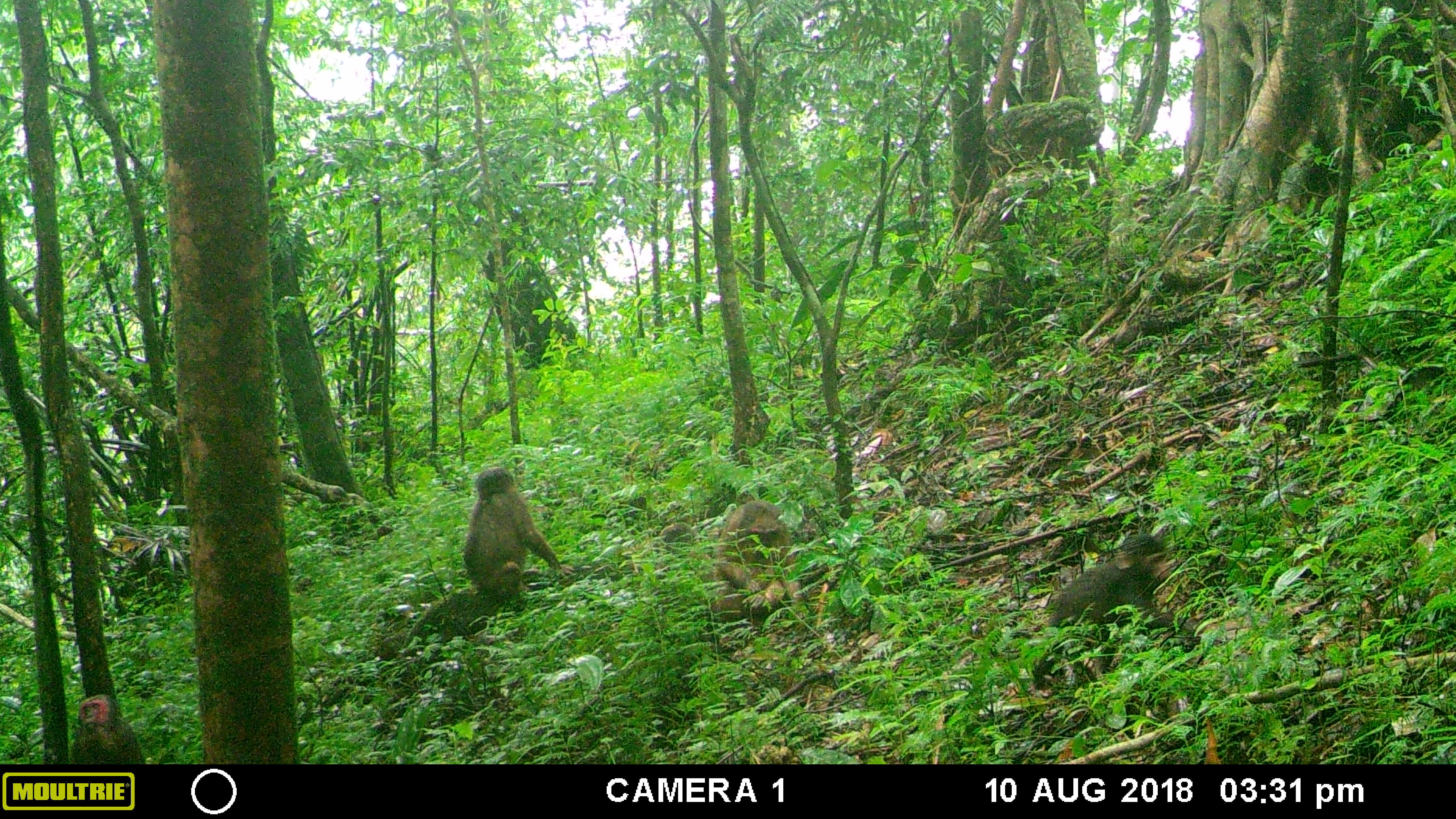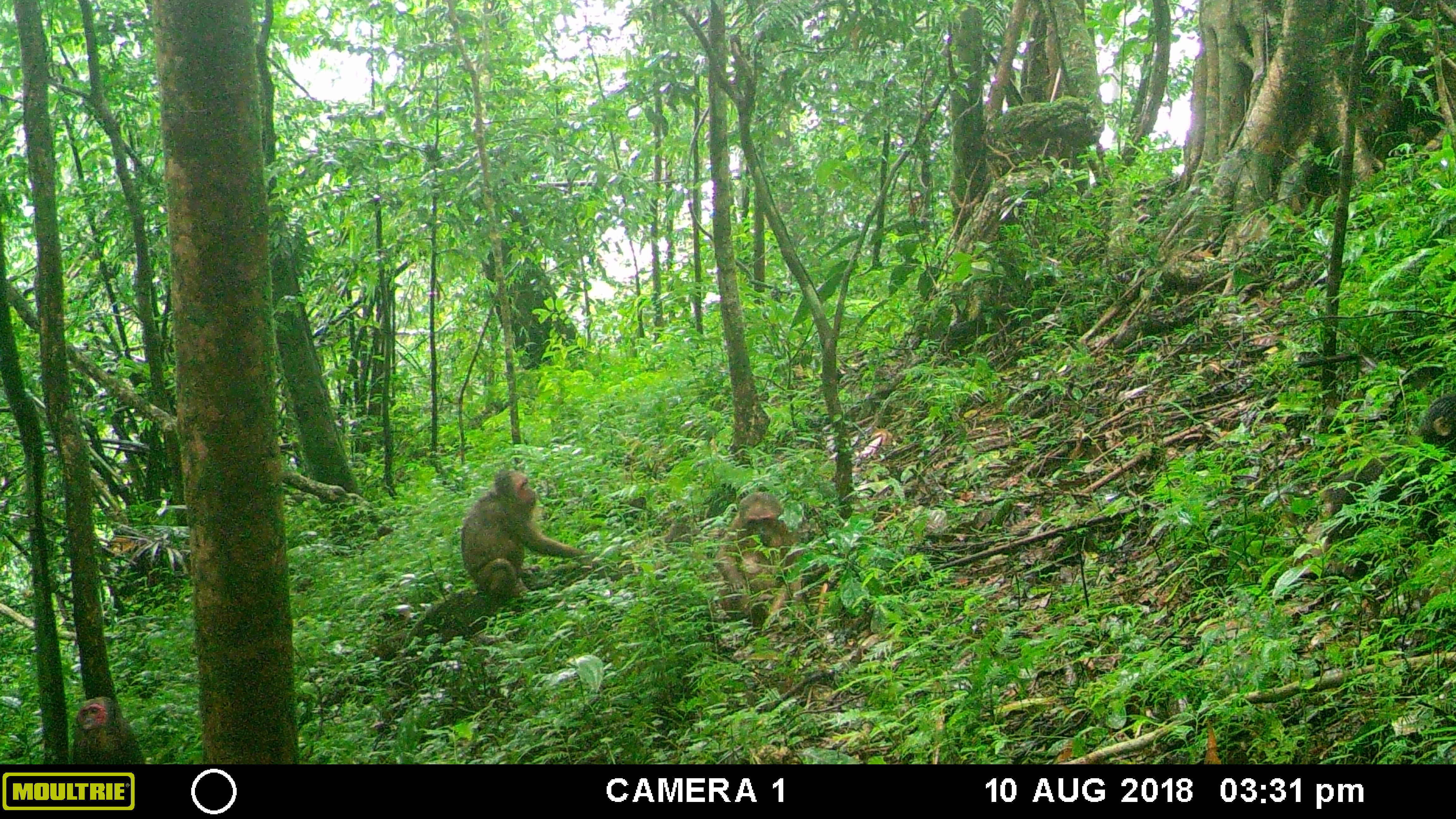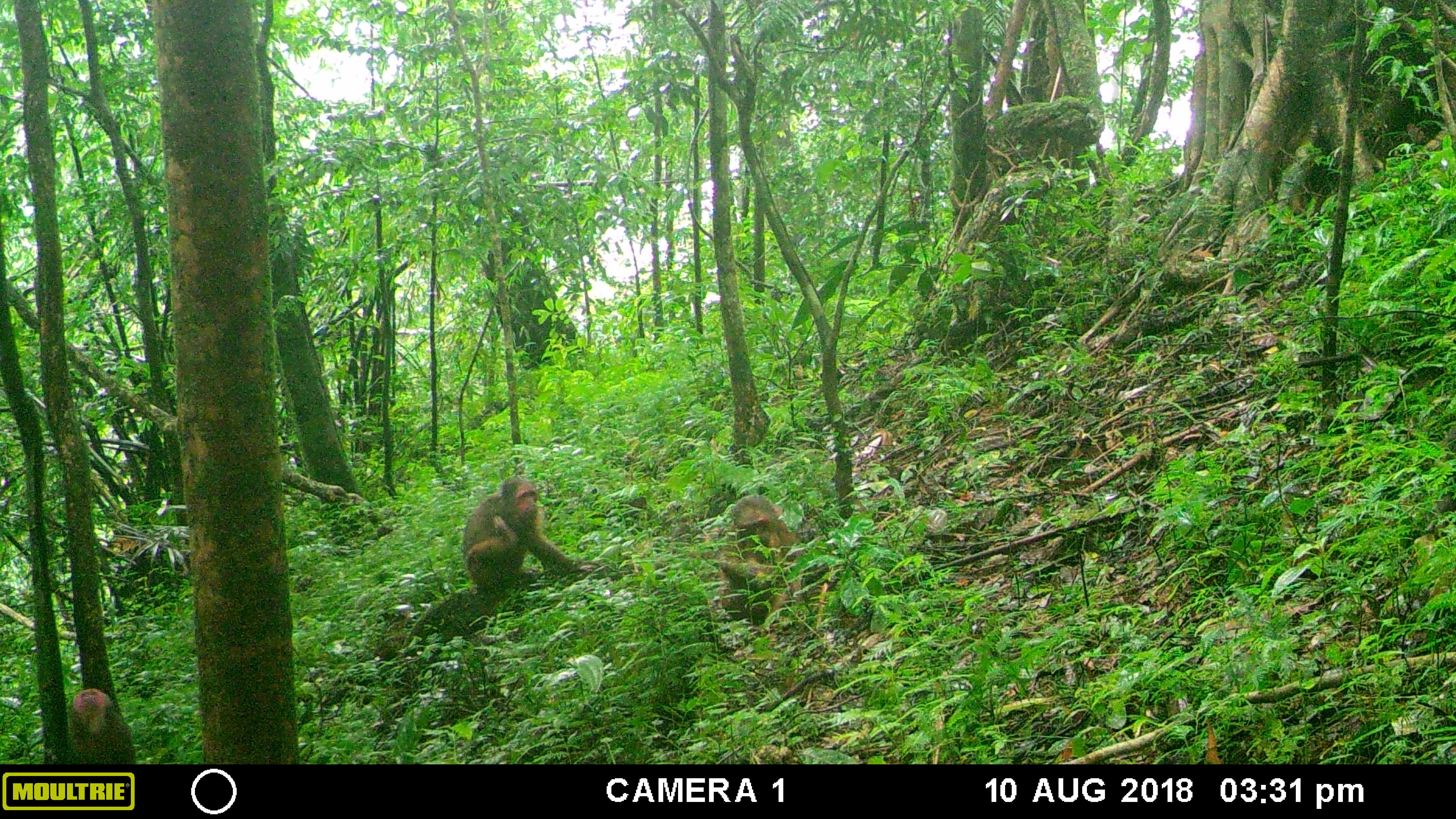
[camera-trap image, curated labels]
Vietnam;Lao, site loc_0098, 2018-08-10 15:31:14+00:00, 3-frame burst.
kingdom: Animalia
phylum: Chordata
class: Mammalia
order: Primates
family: Cercopithecidae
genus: Macaca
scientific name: Macaca arctoides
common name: stump-tailed macaque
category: stump tailed macaque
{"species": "stump tailed macaque (stump-tailed macaque) (Macaca arctoides)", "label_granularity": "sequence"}